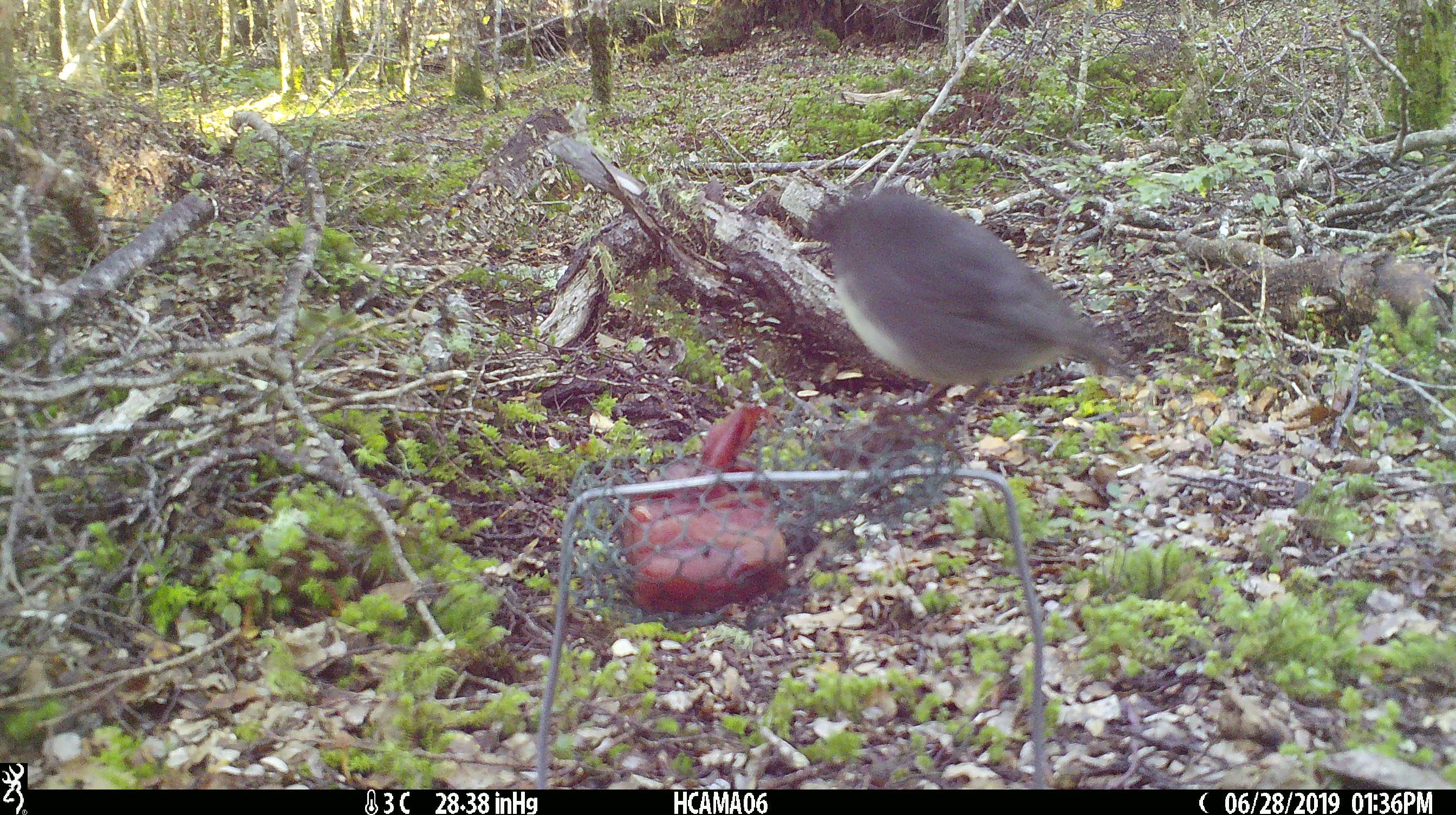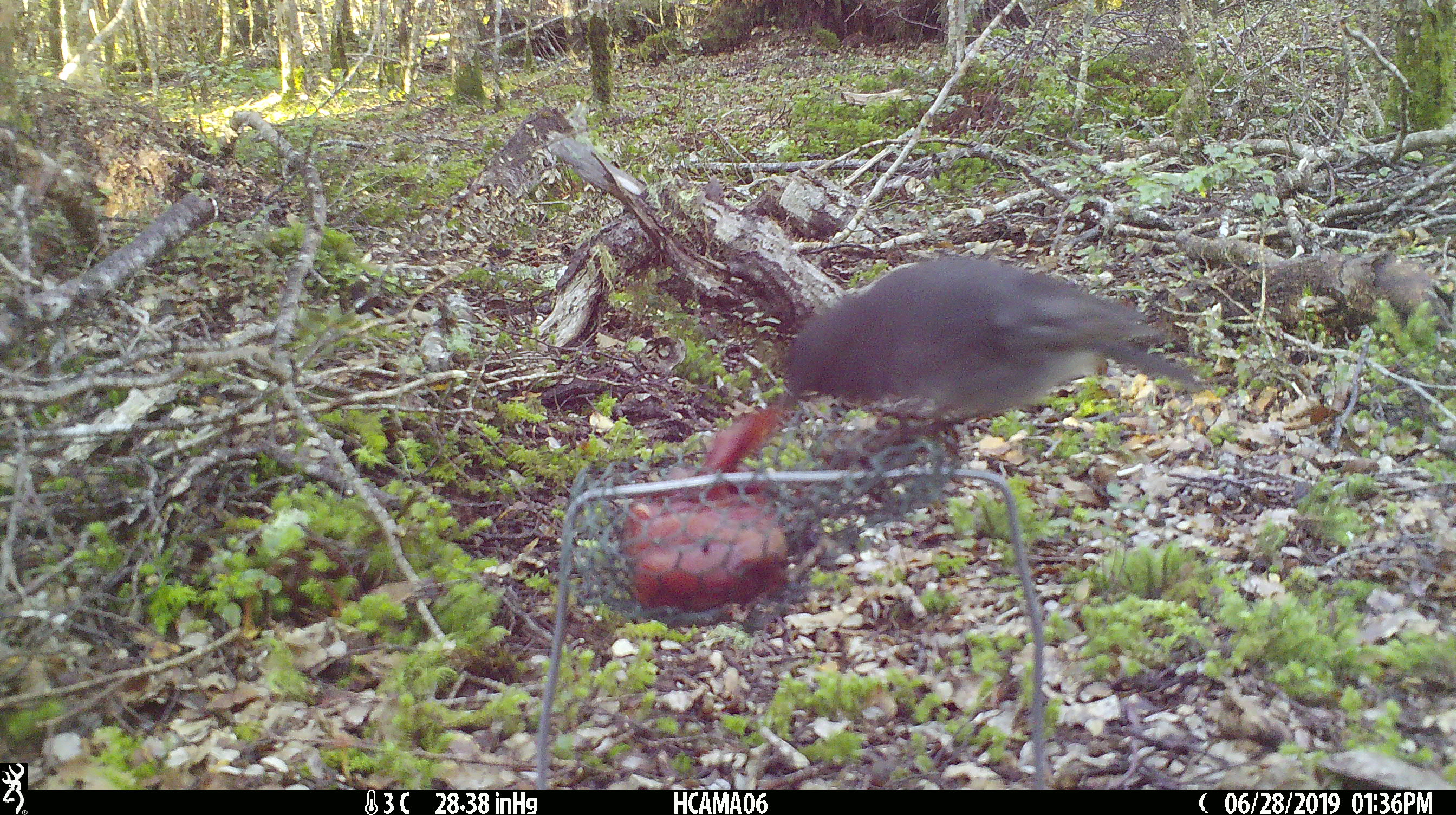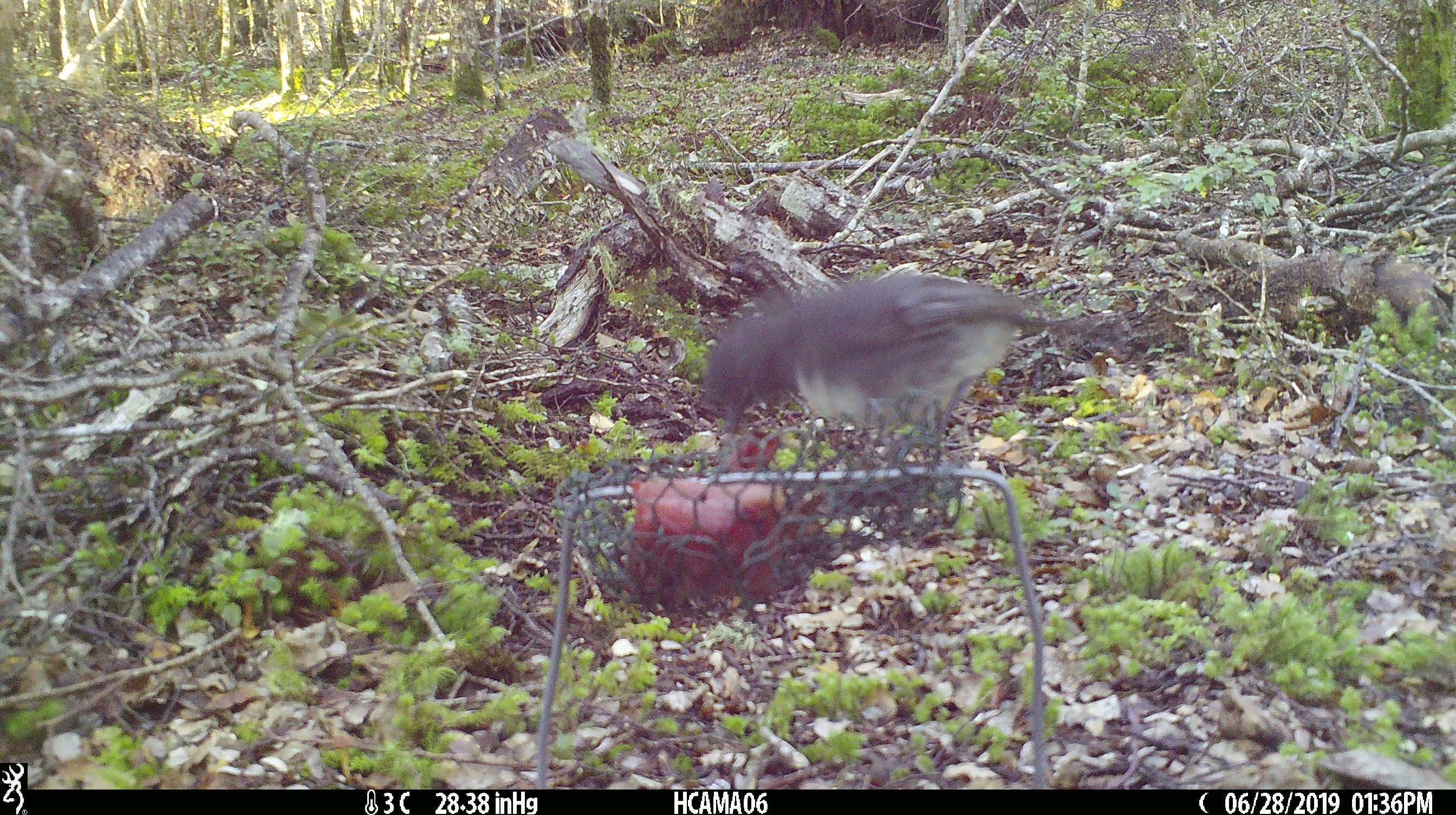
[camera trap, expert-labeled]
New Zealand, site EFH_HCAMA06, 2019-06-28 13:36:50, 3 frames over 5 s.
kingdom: Animalia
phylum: Chordata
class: Aves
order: Passeriformes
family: Petroicidae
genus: Petroica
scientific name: Petroica australis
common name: new zealand robin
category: robin